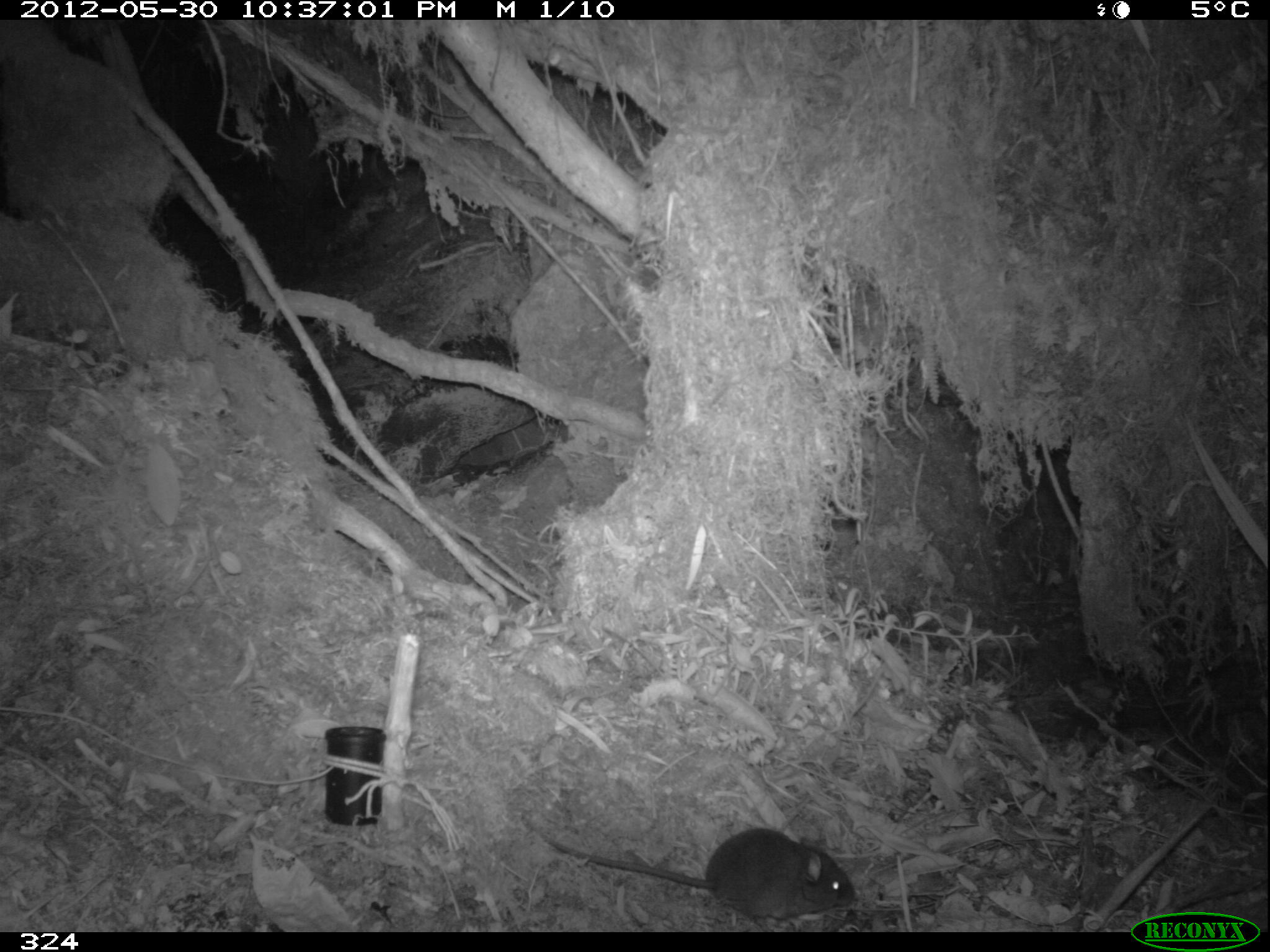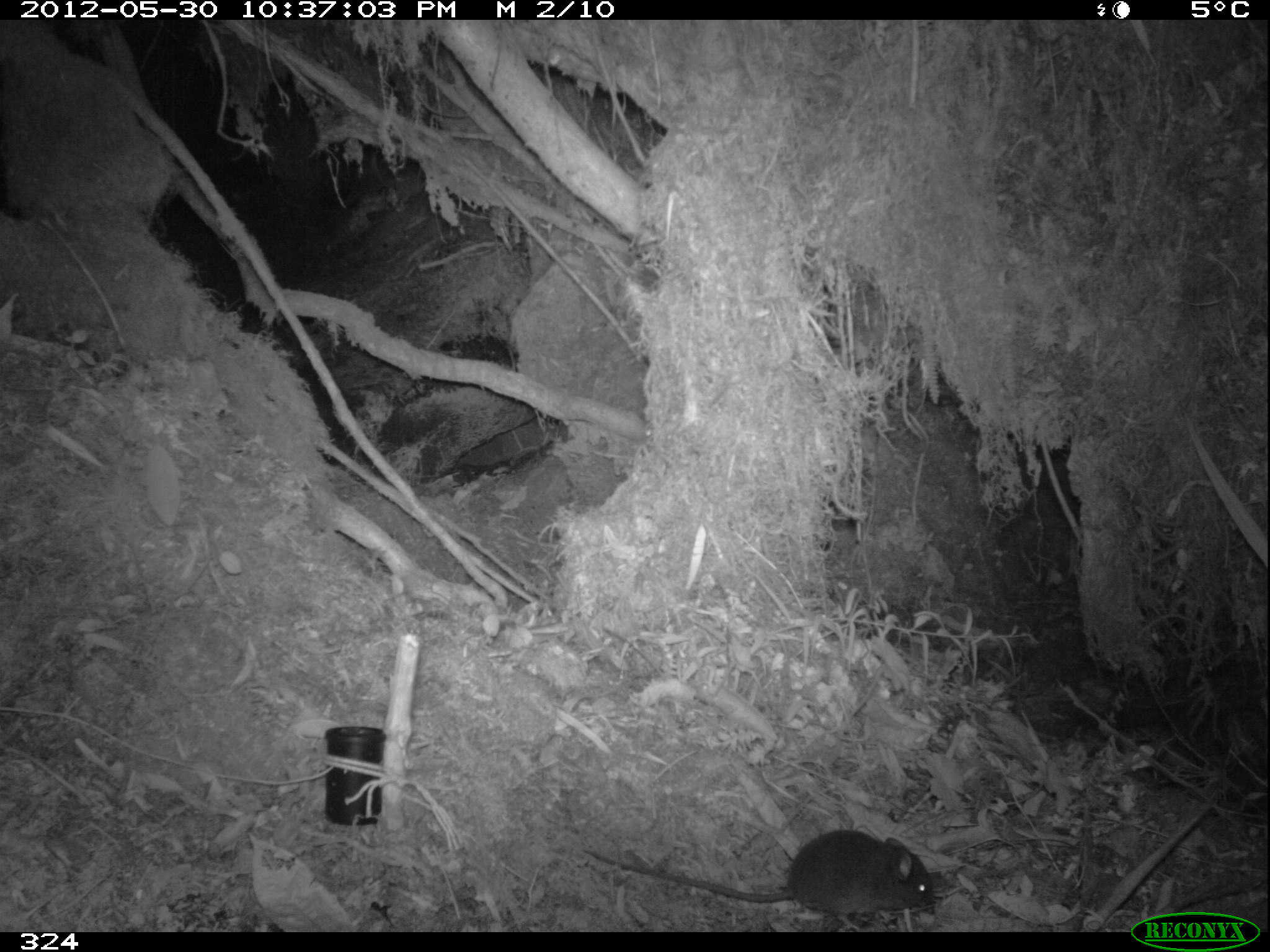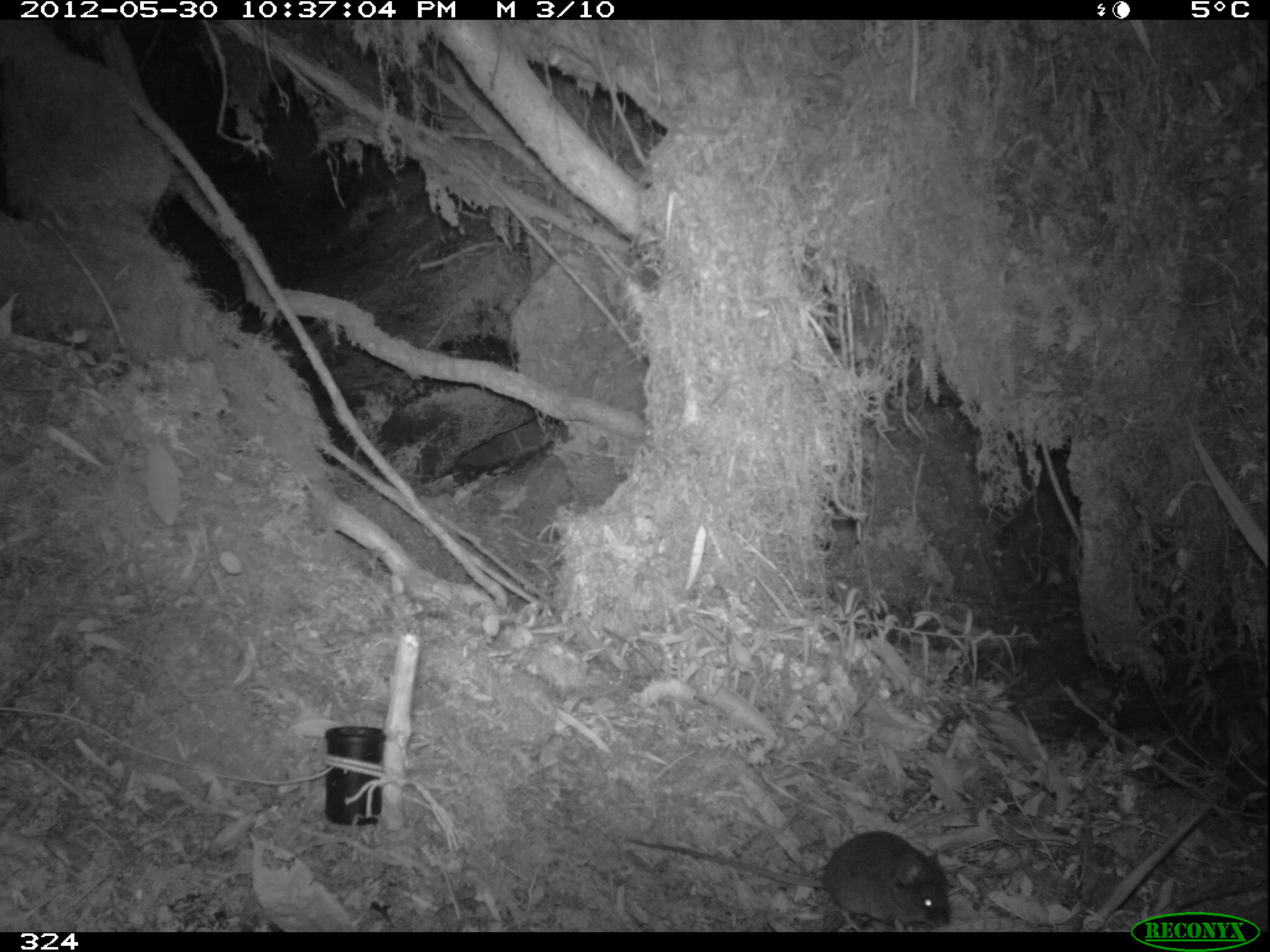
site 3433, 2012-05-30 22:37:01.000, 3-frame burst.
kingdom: Animalia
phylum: Chordata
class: Mammalia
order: Rodentia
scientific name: Rodentia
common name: rodents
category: unknown rodent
Unknown rodent (rodents) (Rodentia).